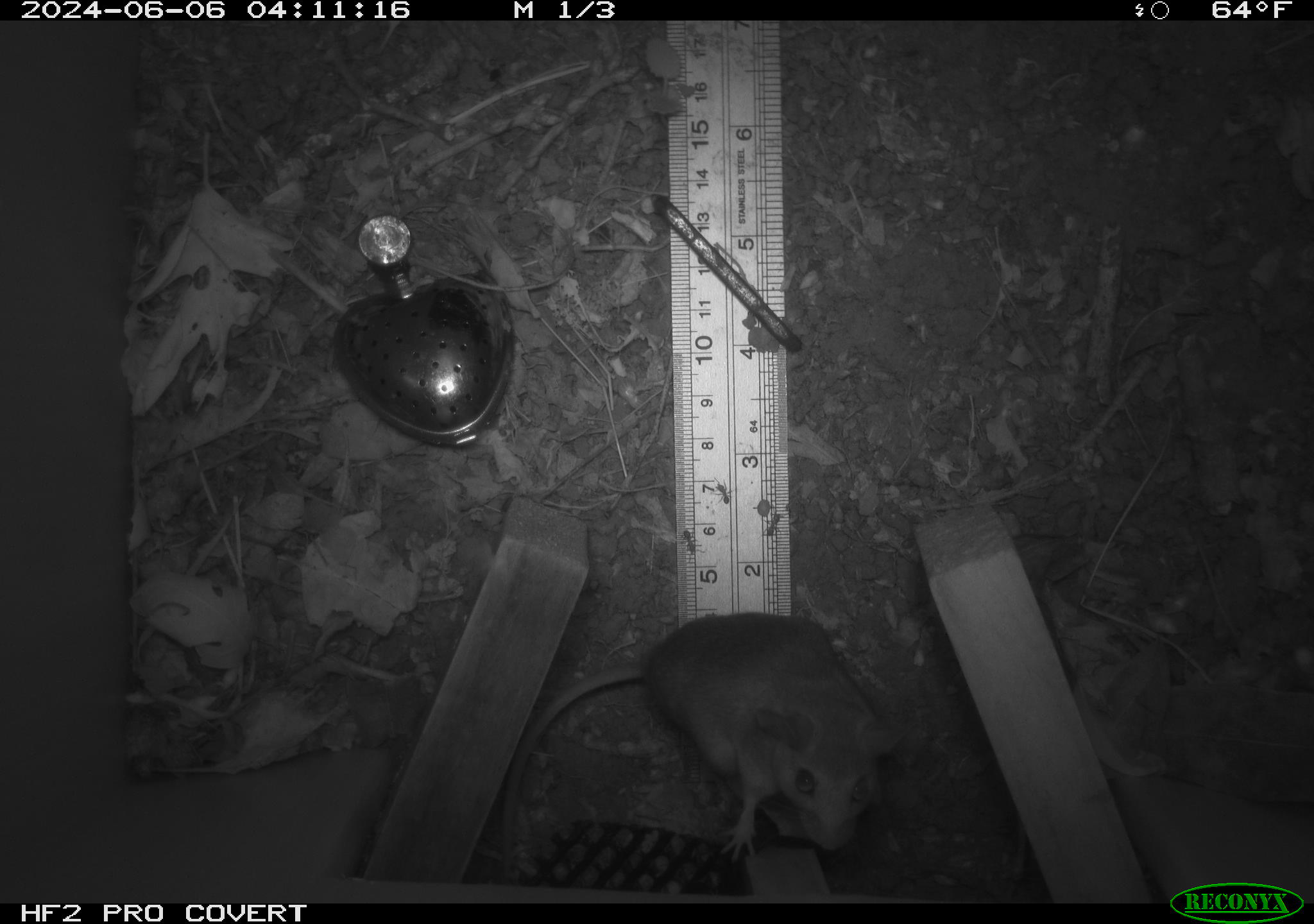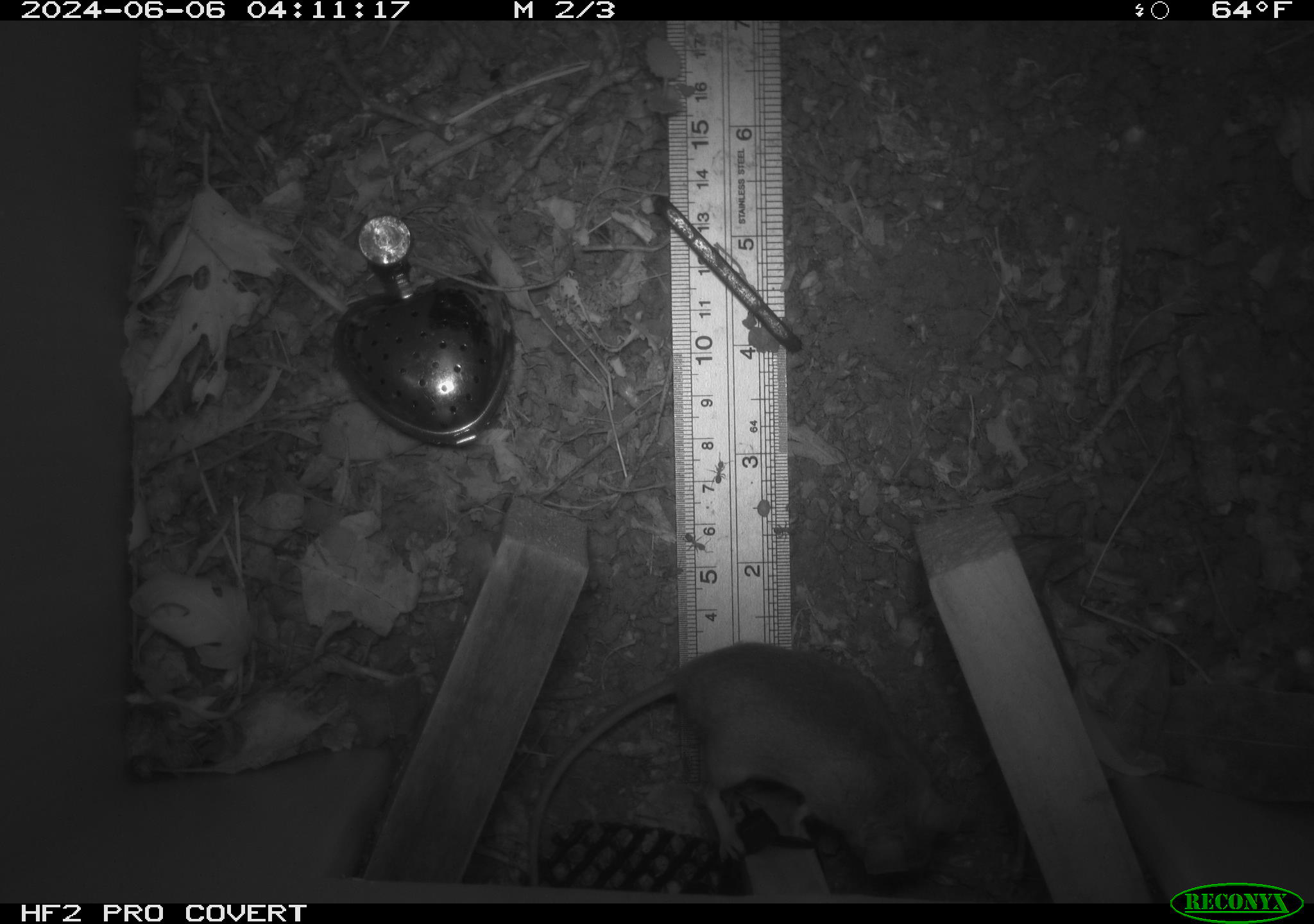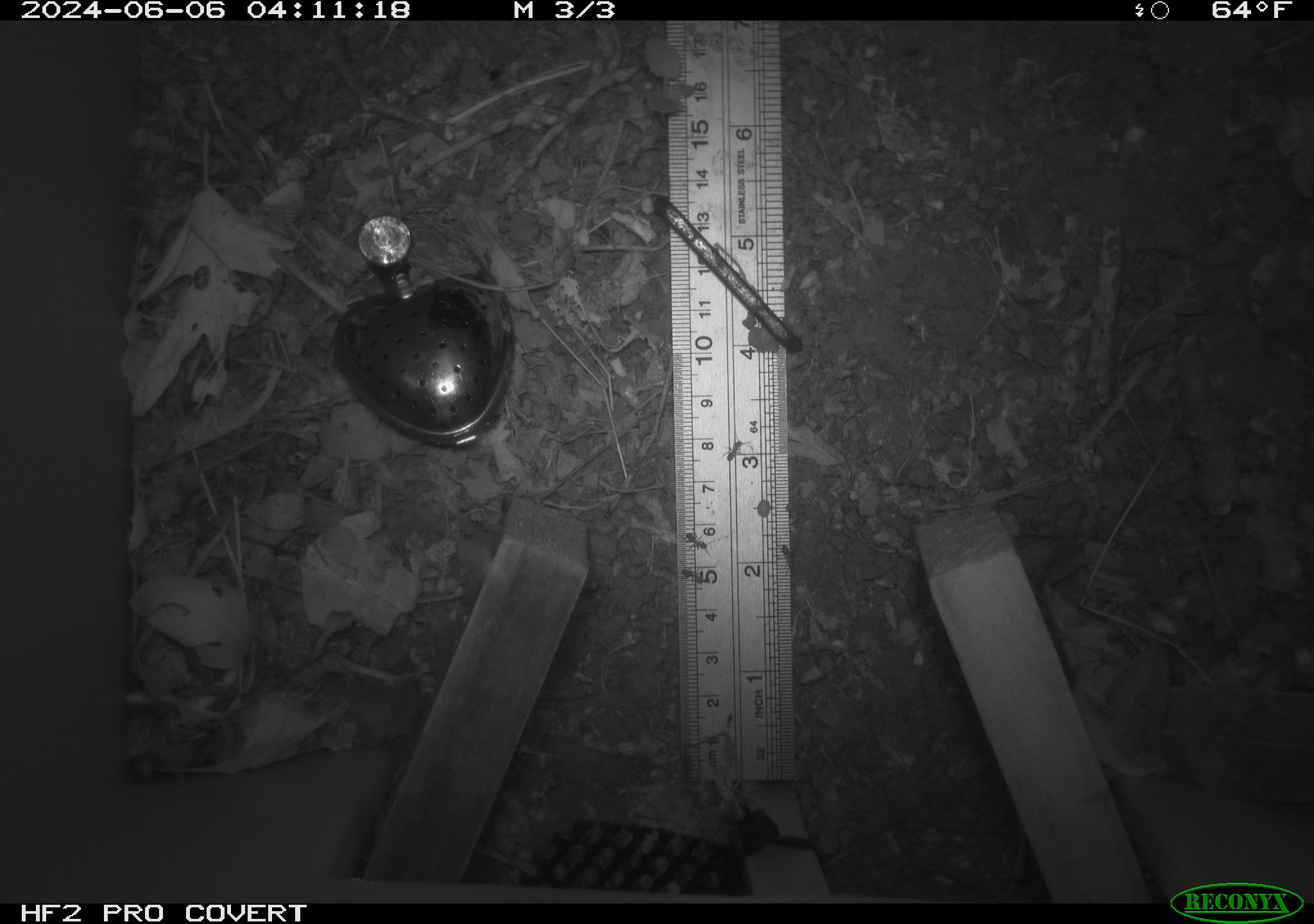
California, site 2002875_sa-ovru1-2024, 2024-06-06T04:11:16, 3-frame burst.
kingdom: Animalia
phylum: Chordata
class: Mammalia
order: Rodentia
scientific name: Rodentia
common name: rodent